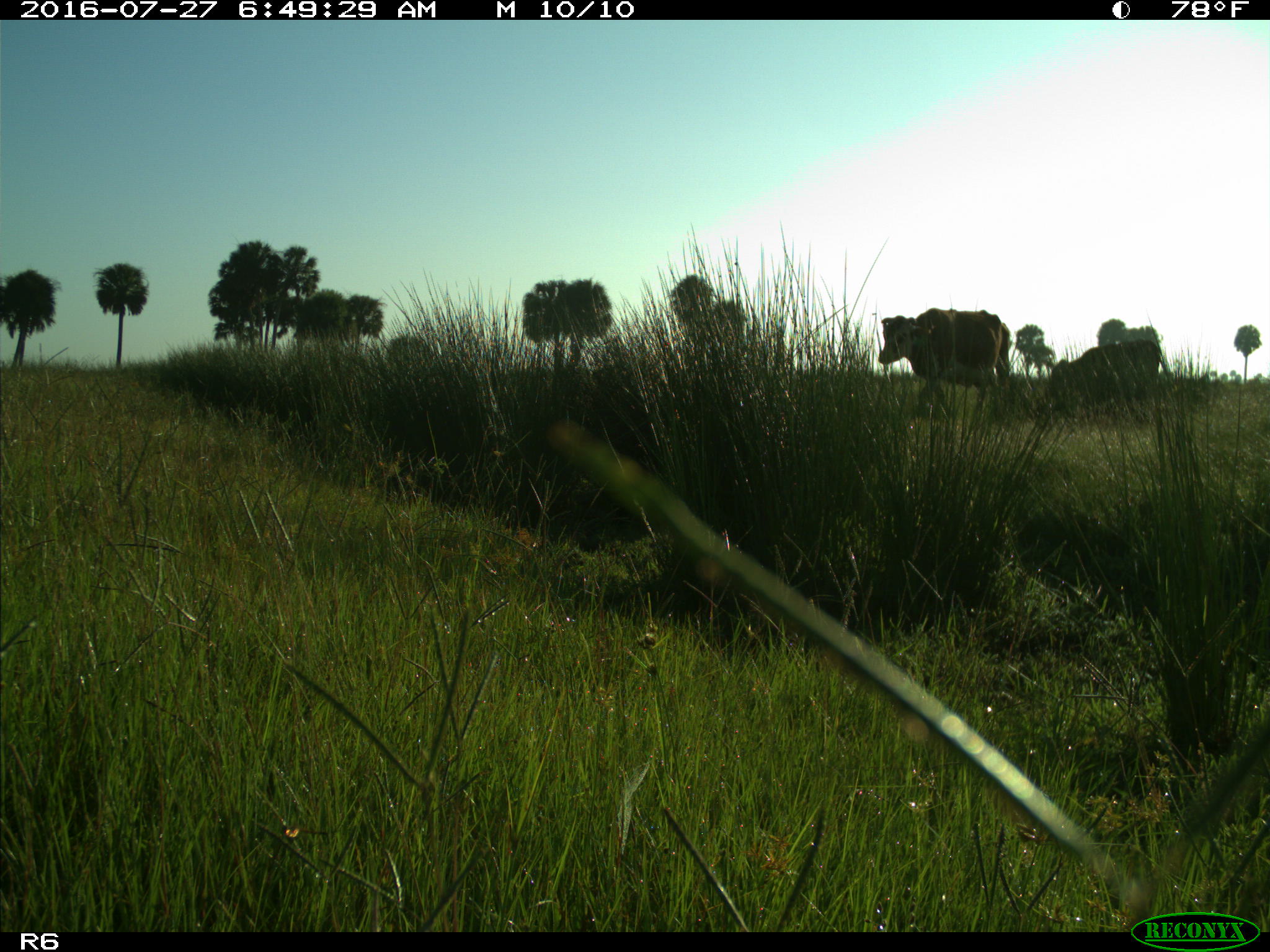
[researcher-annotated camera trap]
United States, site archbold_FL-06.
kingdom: Animalia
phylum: Chordata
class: Mammalia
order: Artiodactyla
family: Bovidae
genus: Bos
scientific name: Bos taurus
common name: domestic cow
Bos taurus (domestic cow).